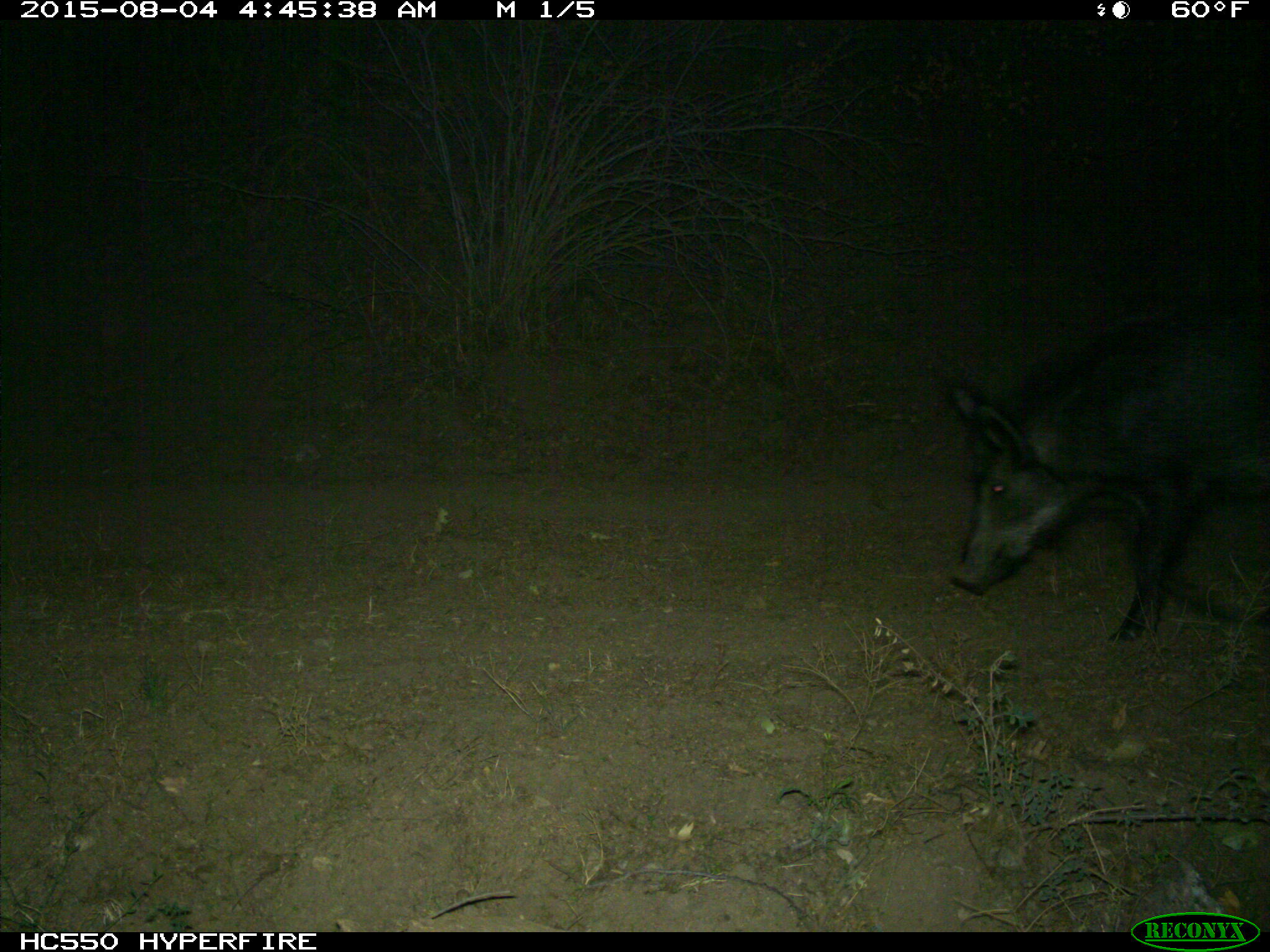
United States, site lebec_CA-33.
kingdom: Animalia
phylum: Chordata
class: Mammalia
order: Artiodactyla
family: Suidae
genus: Sus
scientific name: Sus scrofa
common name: wild boar